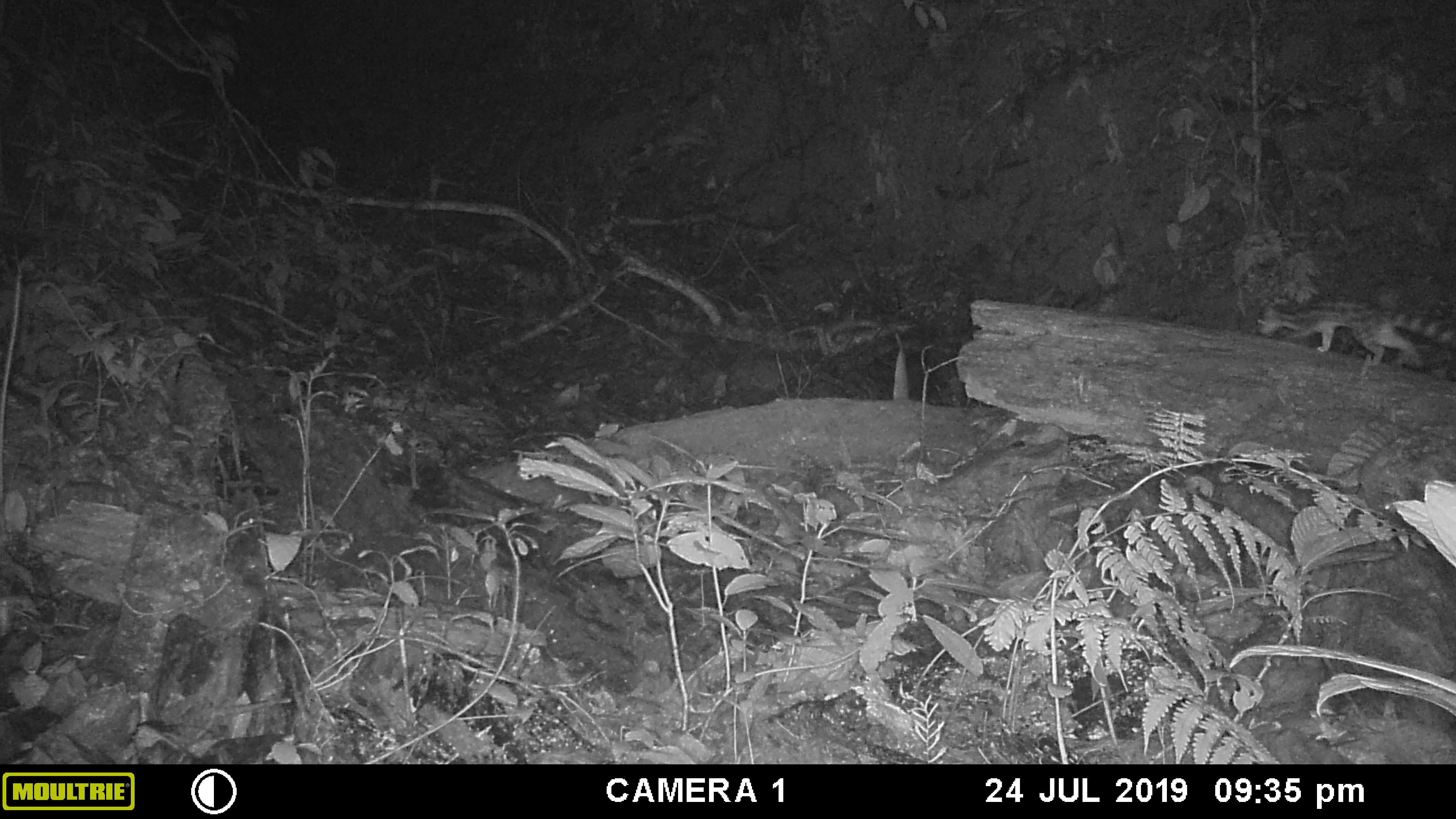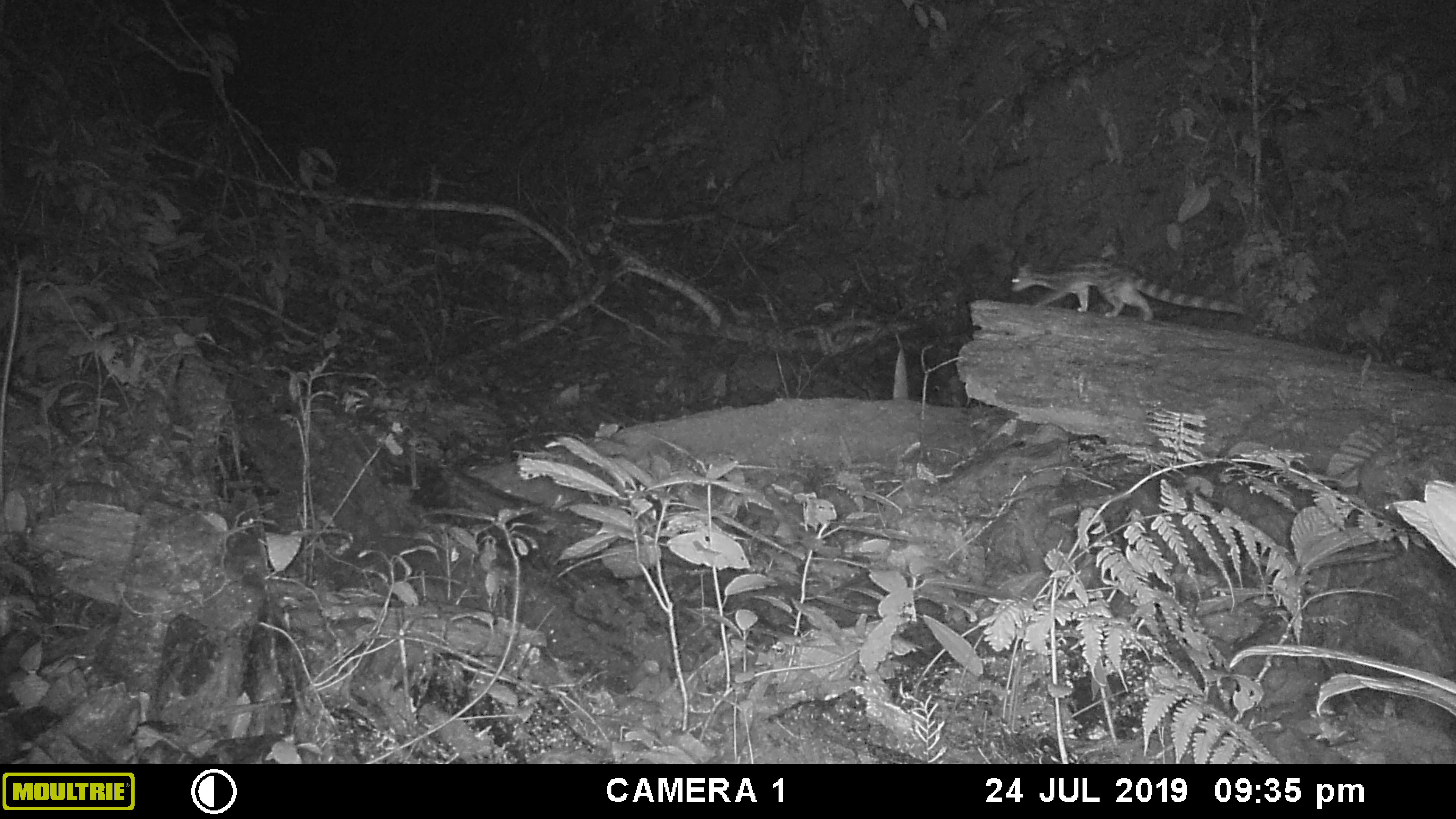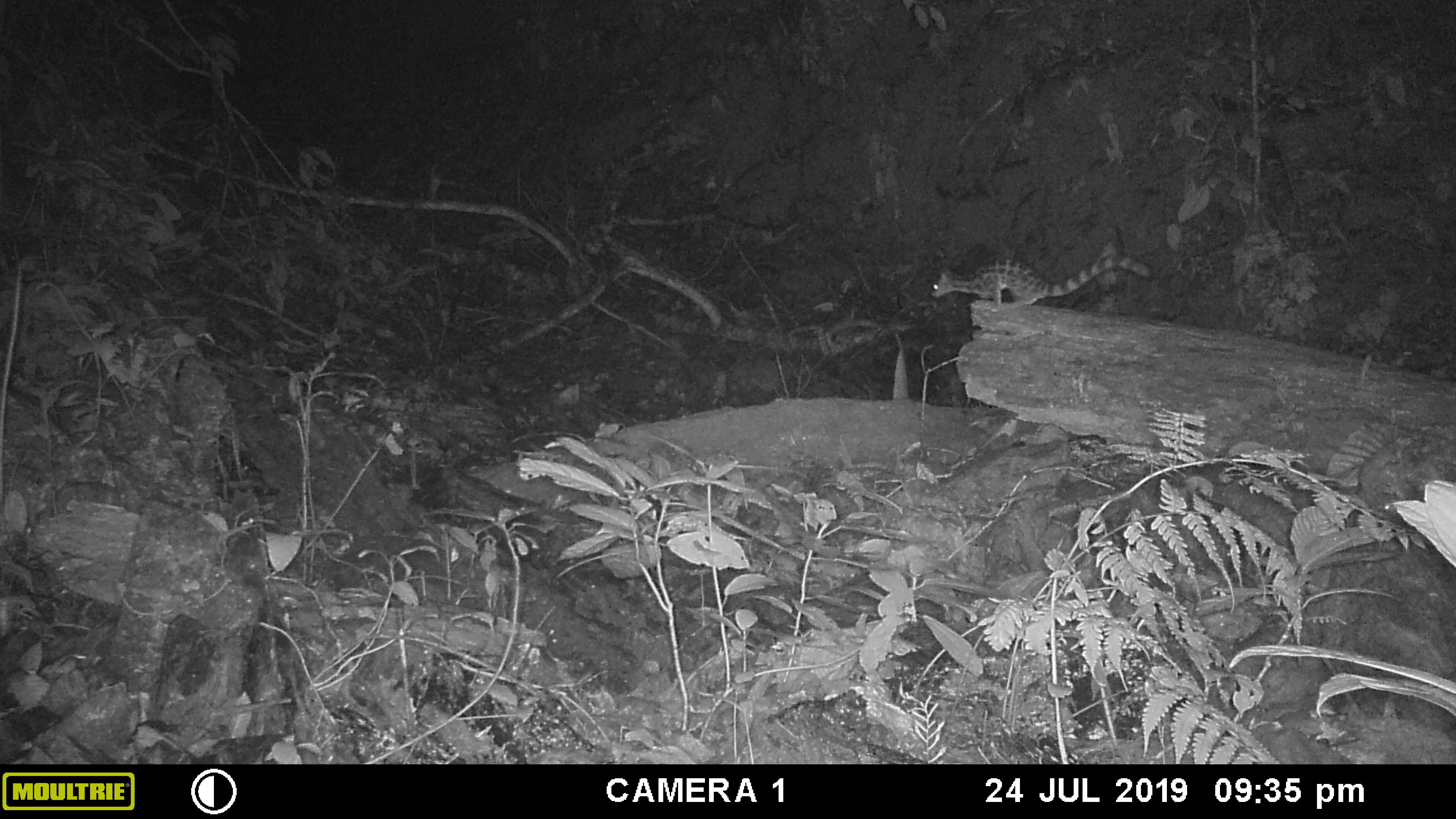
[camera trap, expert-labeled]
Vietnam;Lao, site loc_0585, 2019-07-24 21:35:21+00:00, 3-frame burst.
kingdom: Animalia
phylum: Chordata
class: Mammalia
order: Carnivora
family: Prionodontidae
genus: Prionodon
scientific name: Prionodon pardicolor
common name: spotted linsang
Spotted linsang (Prionodon pardicolor). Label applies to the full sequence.